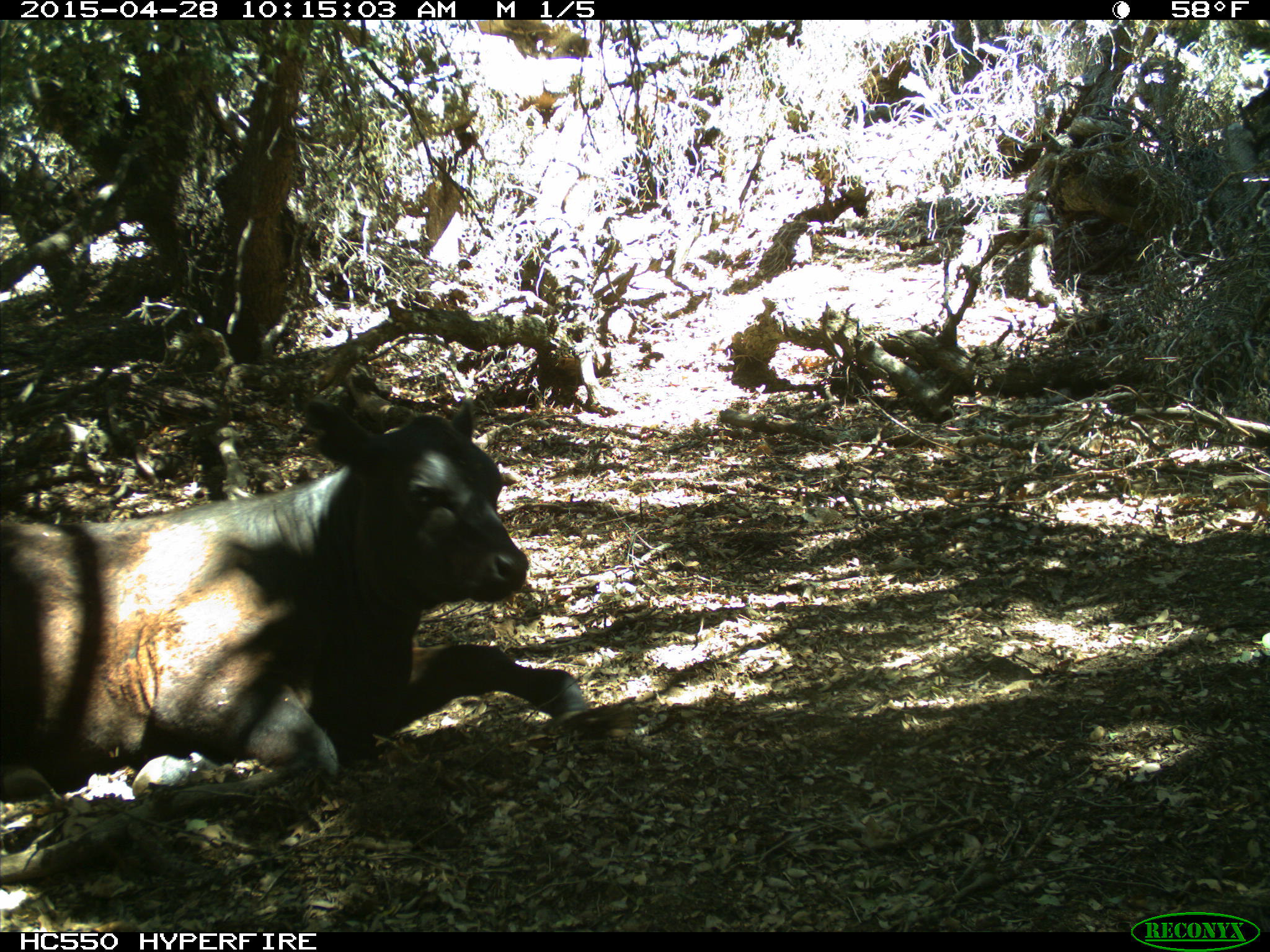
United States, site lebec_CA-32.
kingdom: Animalia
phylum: Chordata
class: Mammalia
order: Artiodactyla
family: Bovidae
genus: Bos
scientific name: Bos taurus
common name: domestic cow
Bos taurus (domestic cow).